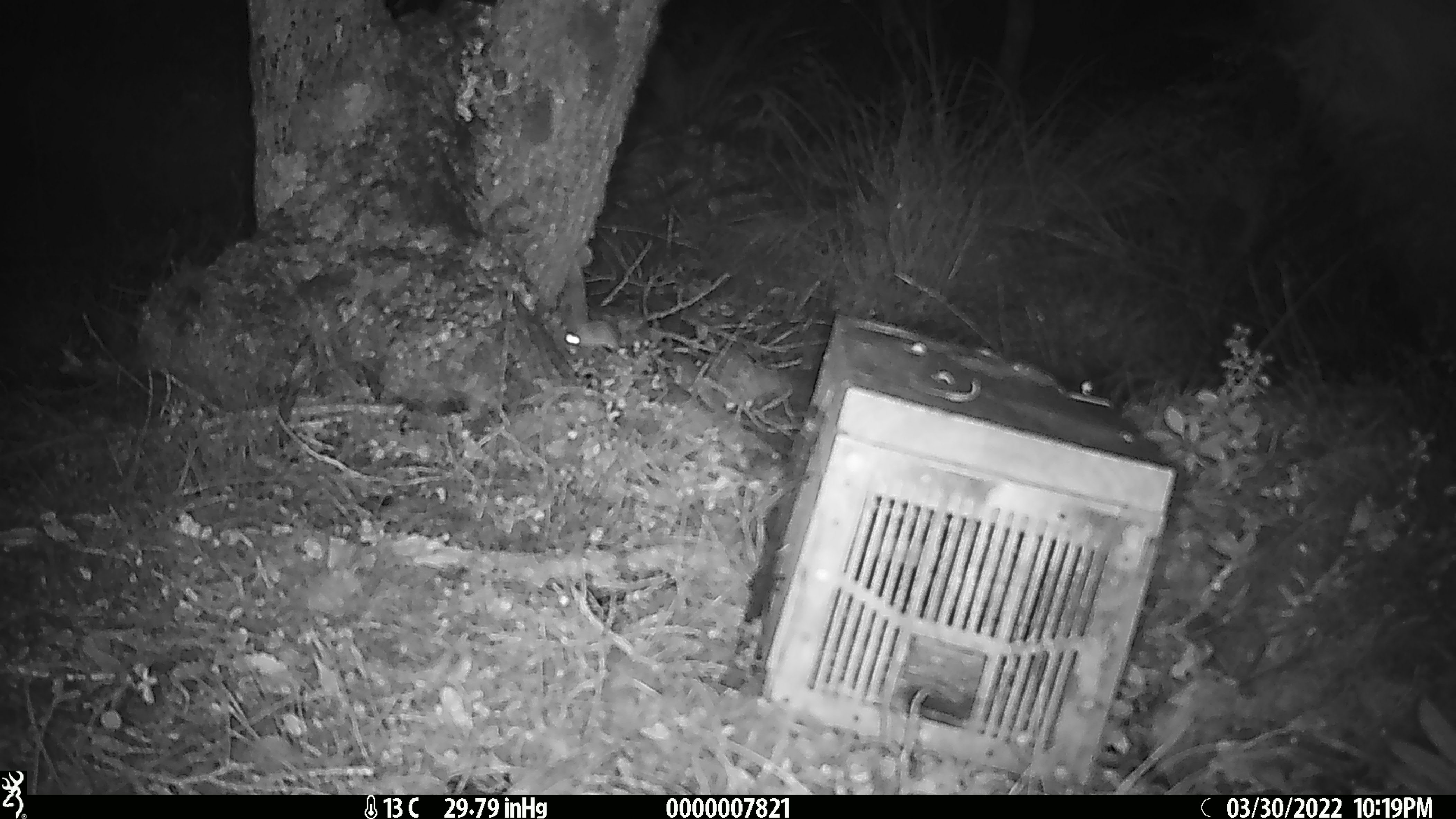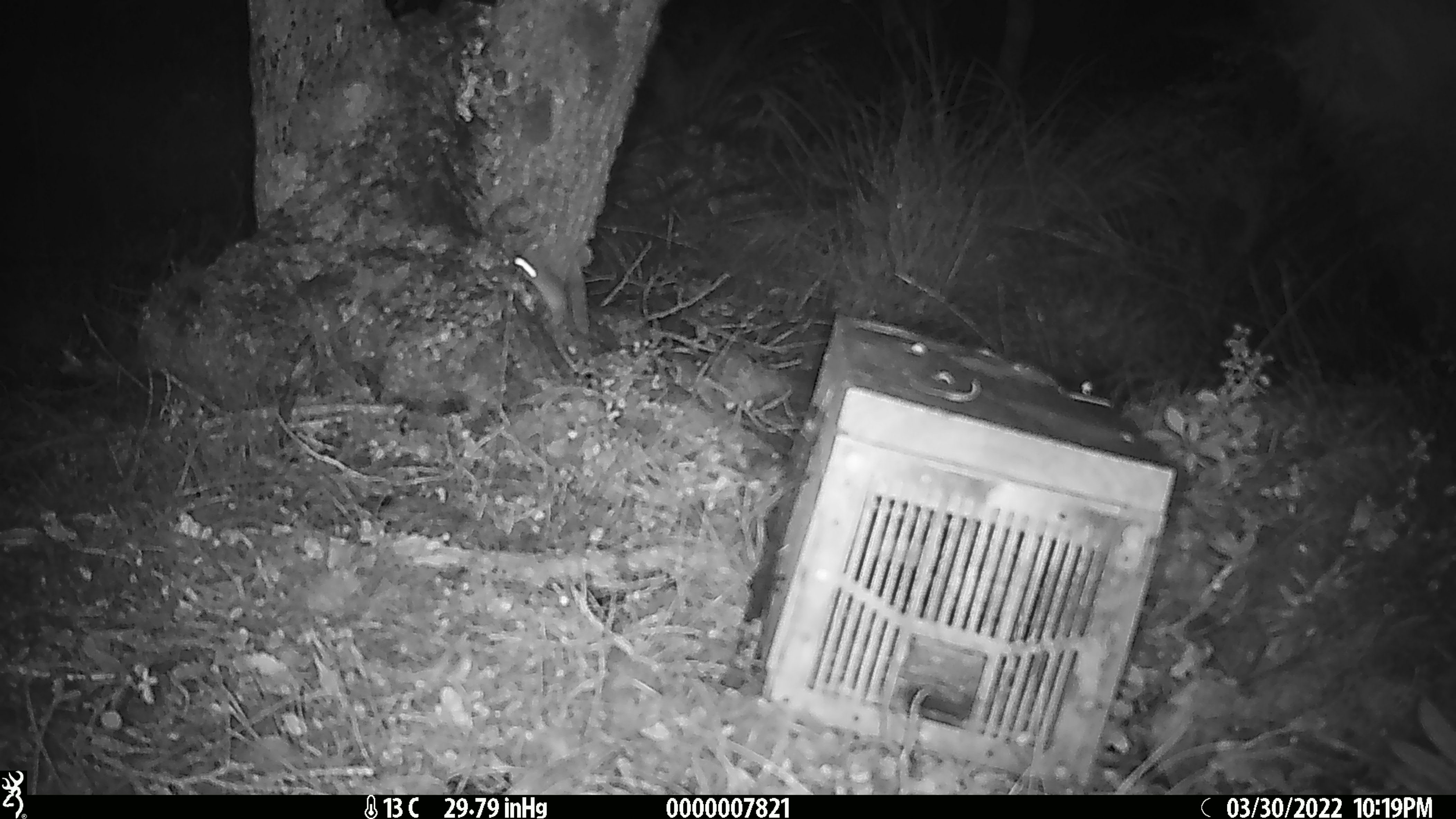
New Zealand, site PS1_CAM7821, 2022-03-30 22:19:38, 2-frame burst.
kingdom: Animalia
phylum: Chordata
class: Mammalia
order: Rodentia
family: Muridae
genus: Mus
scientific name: Mus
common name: mouse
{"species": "mouse (Mus)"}